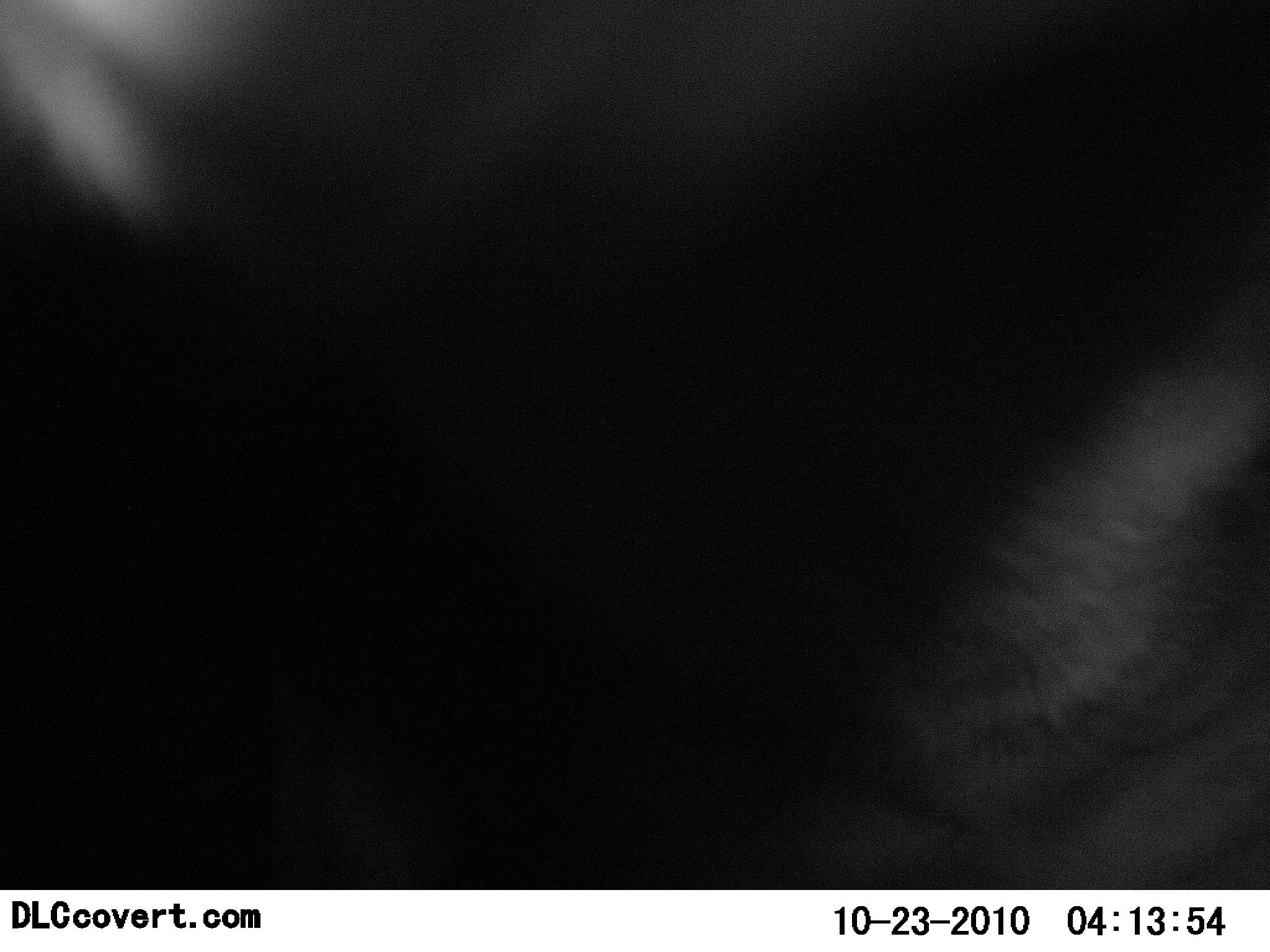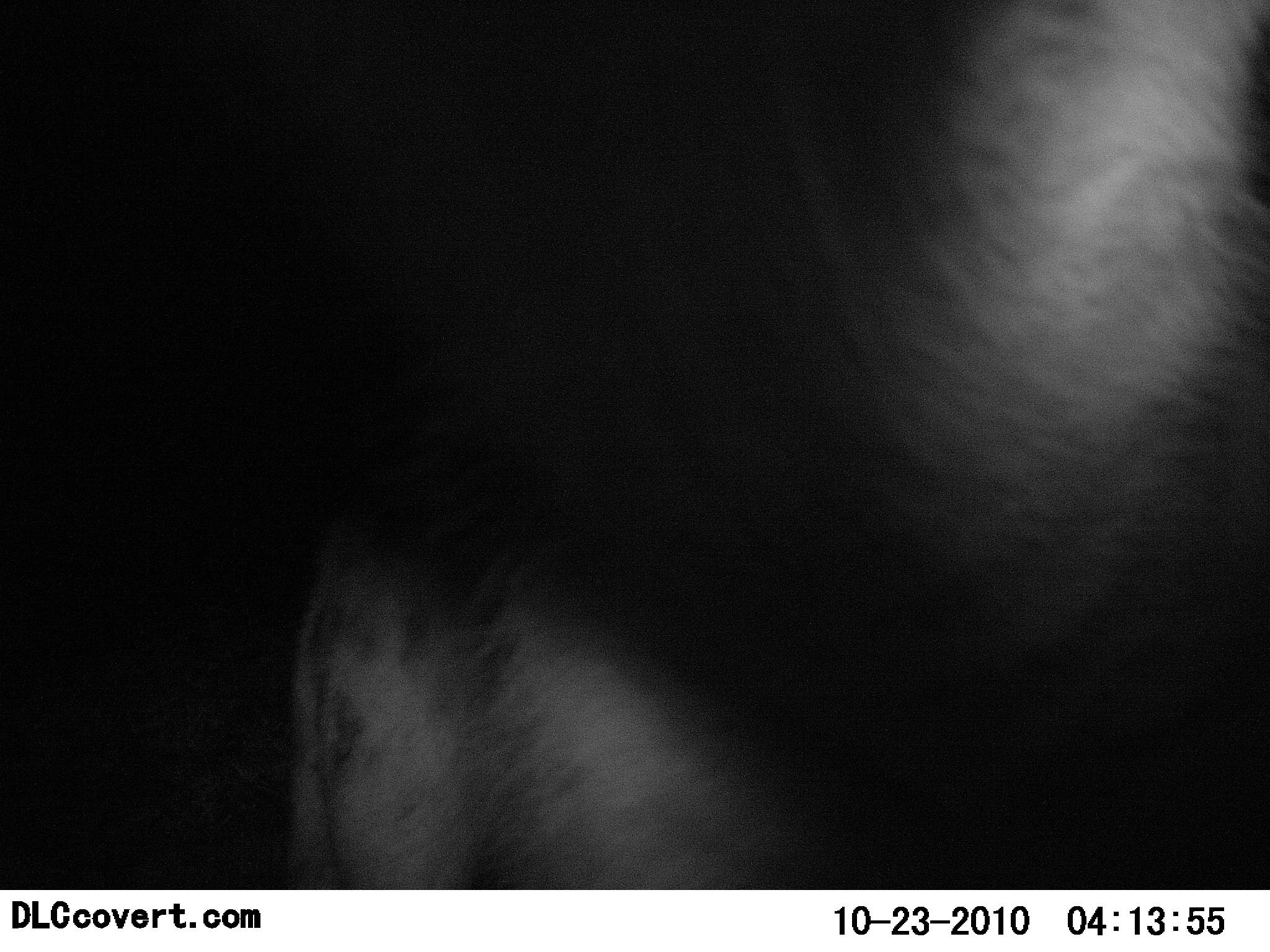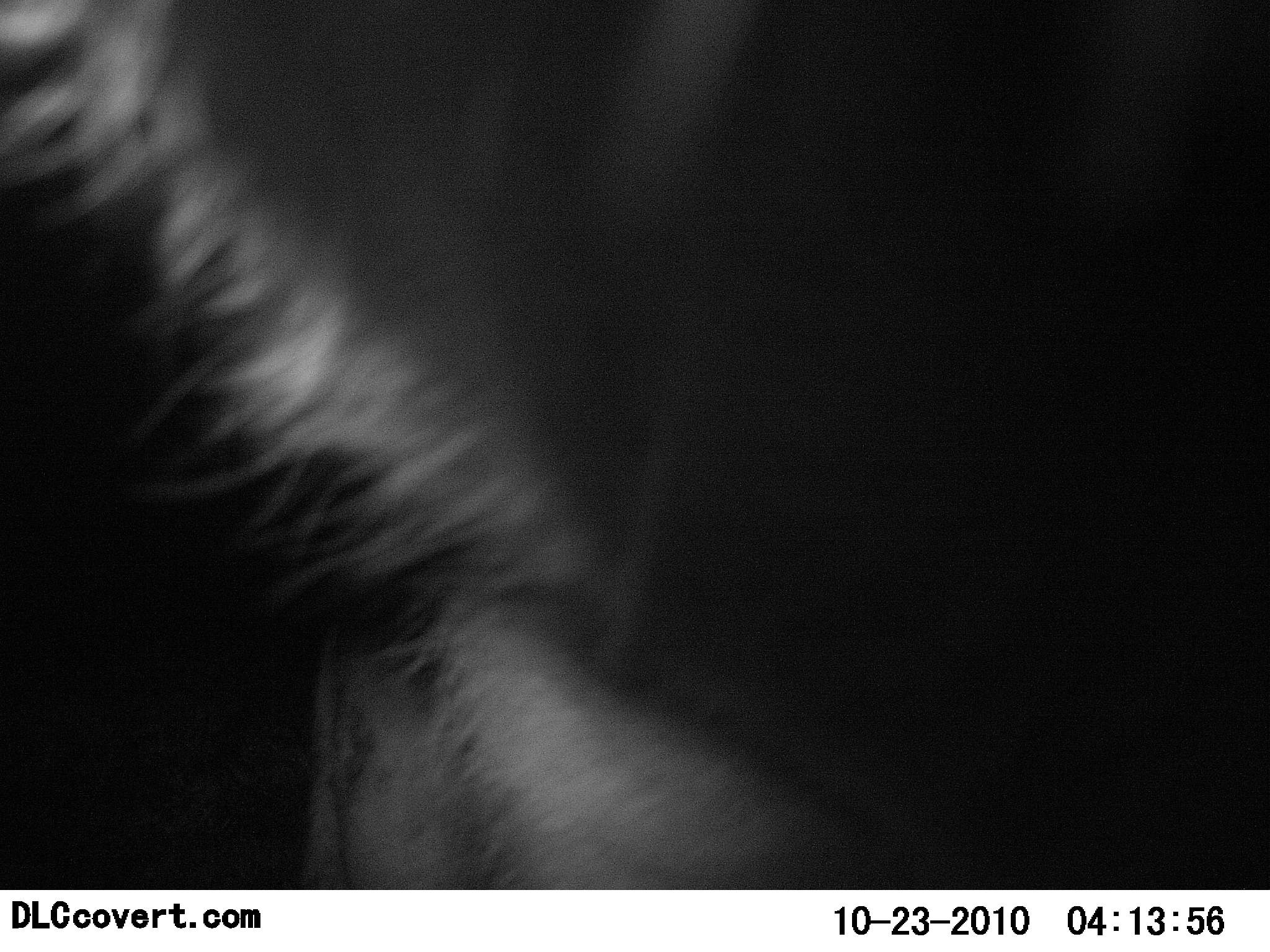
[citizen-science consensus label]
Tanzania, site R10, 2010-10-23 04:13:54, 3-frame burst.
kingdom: Animalia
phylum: Chordata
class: Mammalia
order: Carnivora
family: Hyaenidae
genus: Crocuta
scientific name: Crocuta crocuta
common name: spotted hyena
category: hyenaspotted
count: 1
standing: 46%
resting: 0%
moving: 23%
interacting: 31%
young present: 0%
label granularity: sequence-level